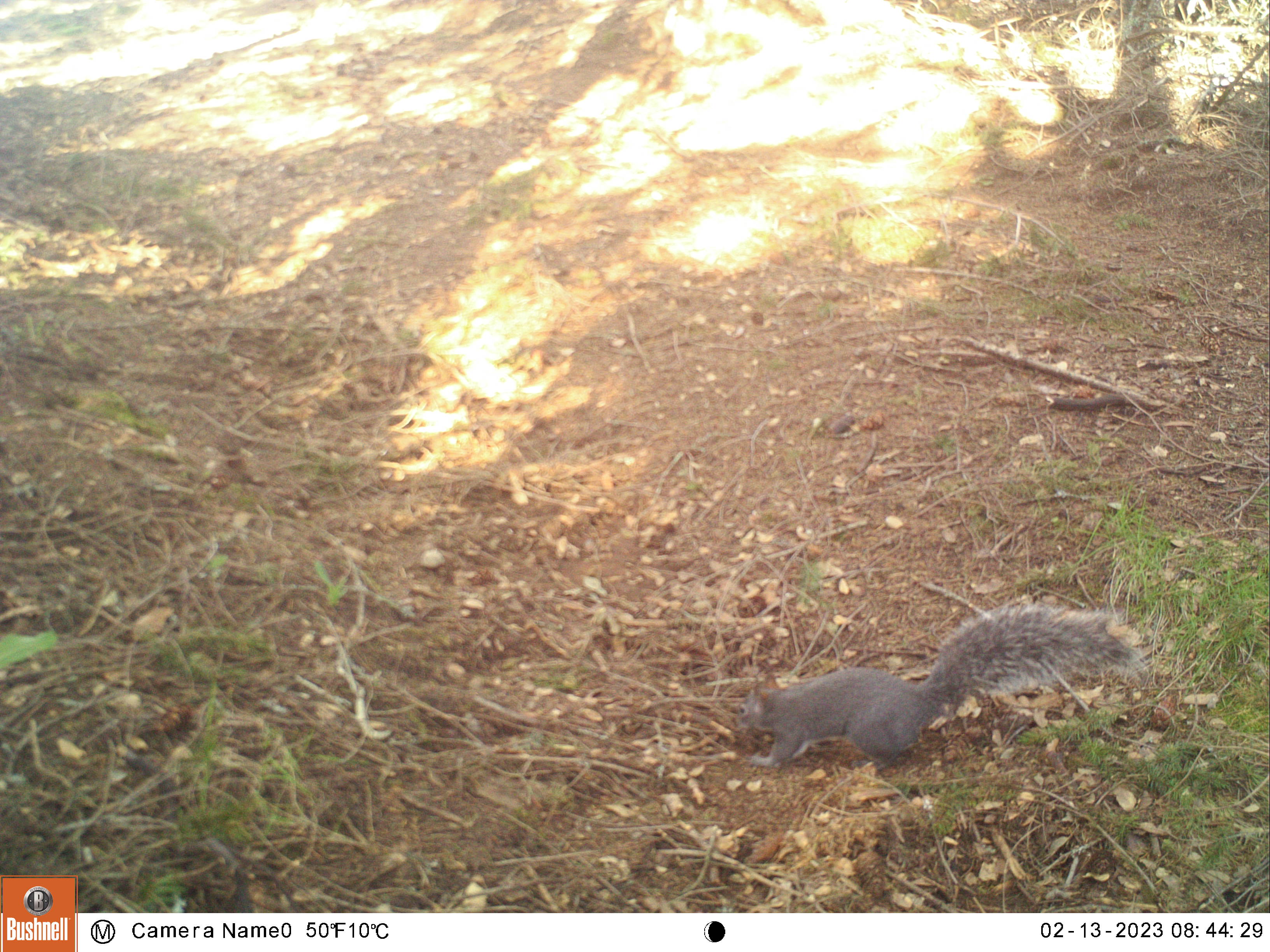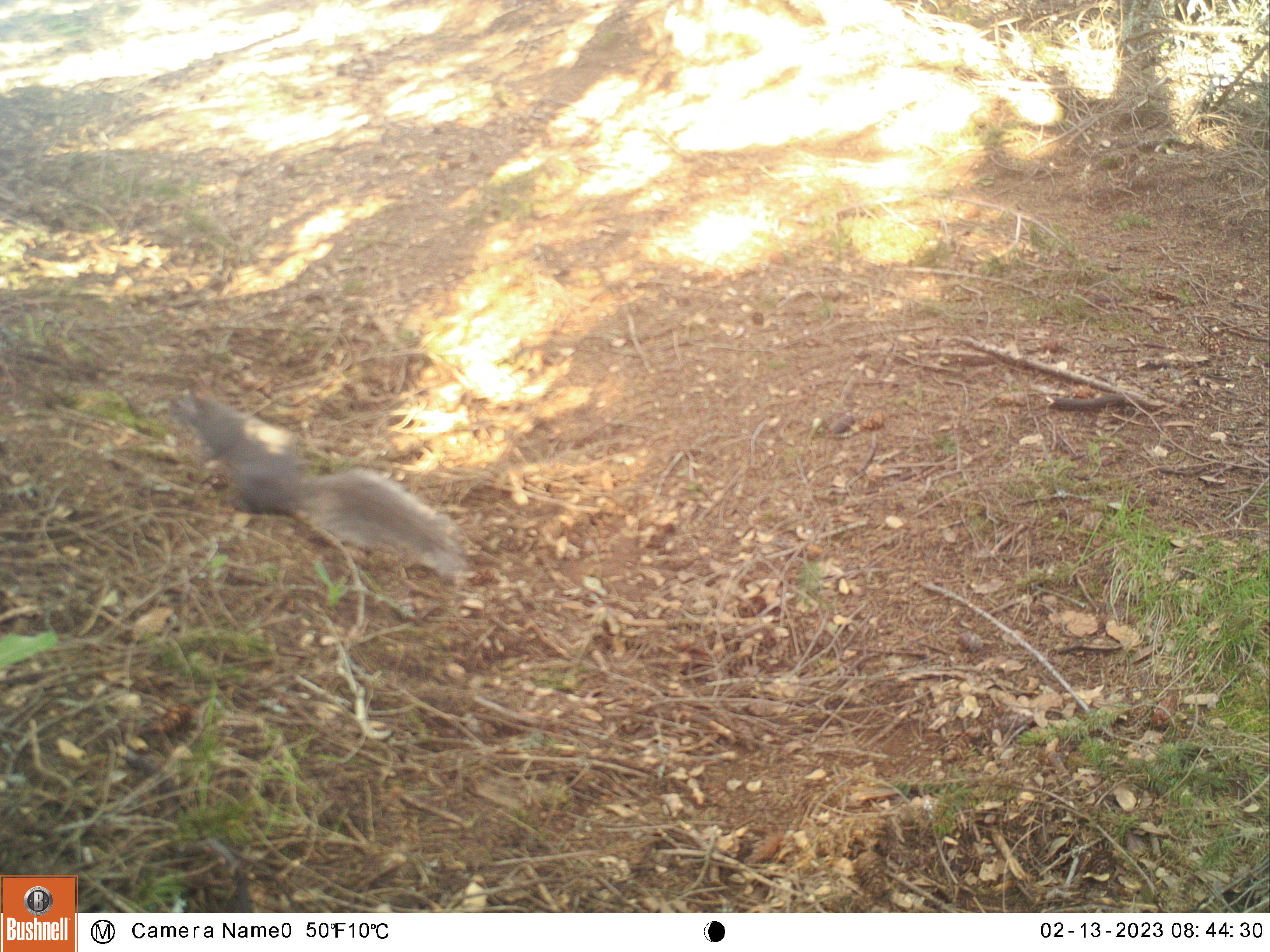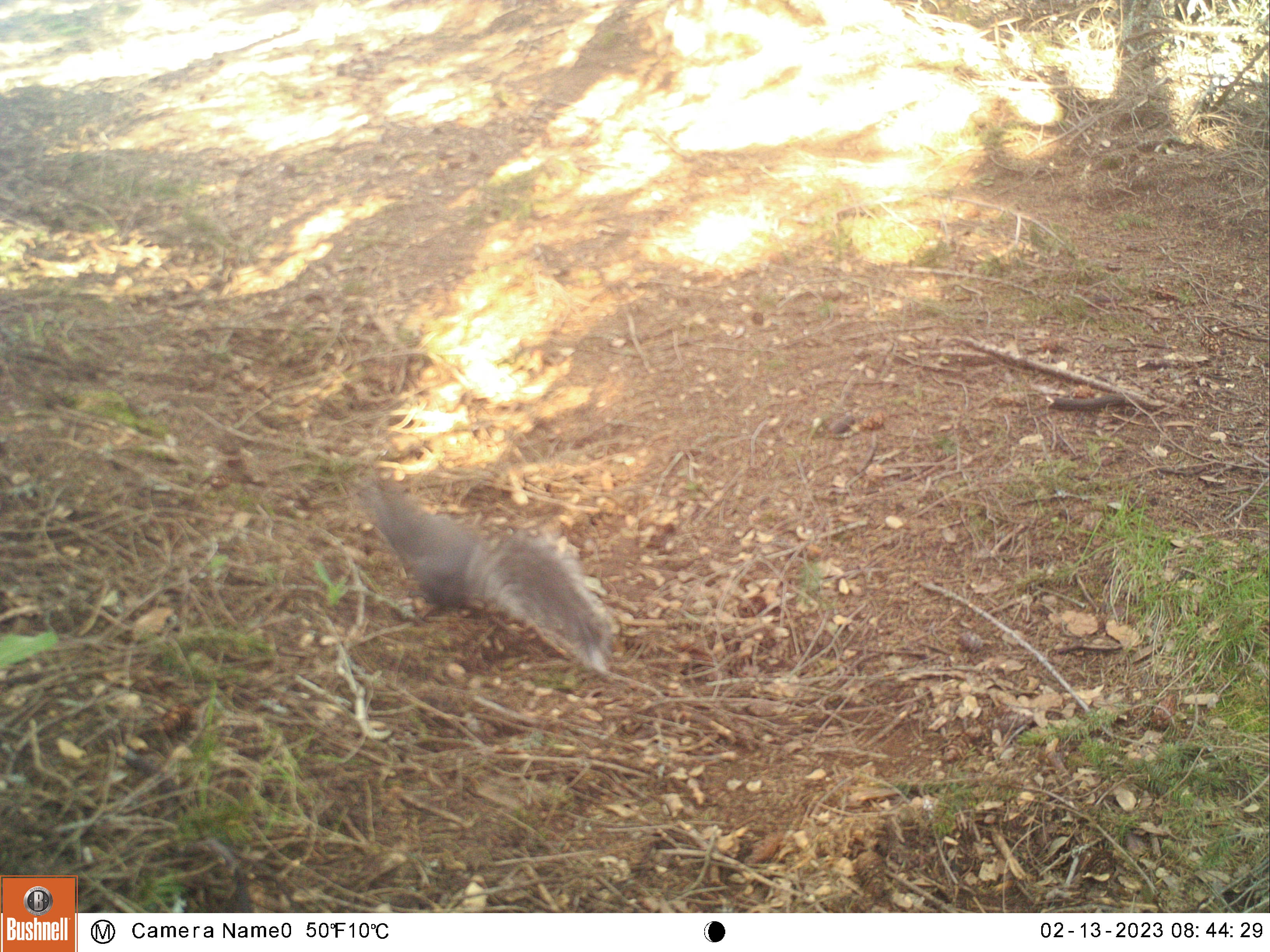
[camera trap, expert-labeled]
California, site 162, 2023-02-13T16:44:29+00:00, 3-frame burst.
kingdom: Animalia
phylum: Chordata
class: Mammalia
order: Rodentia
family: Sciuridae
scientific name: Sciuridae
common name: squirrel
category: unknown squirrel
Unknown squirrel (squirrel) (Sciuridae).